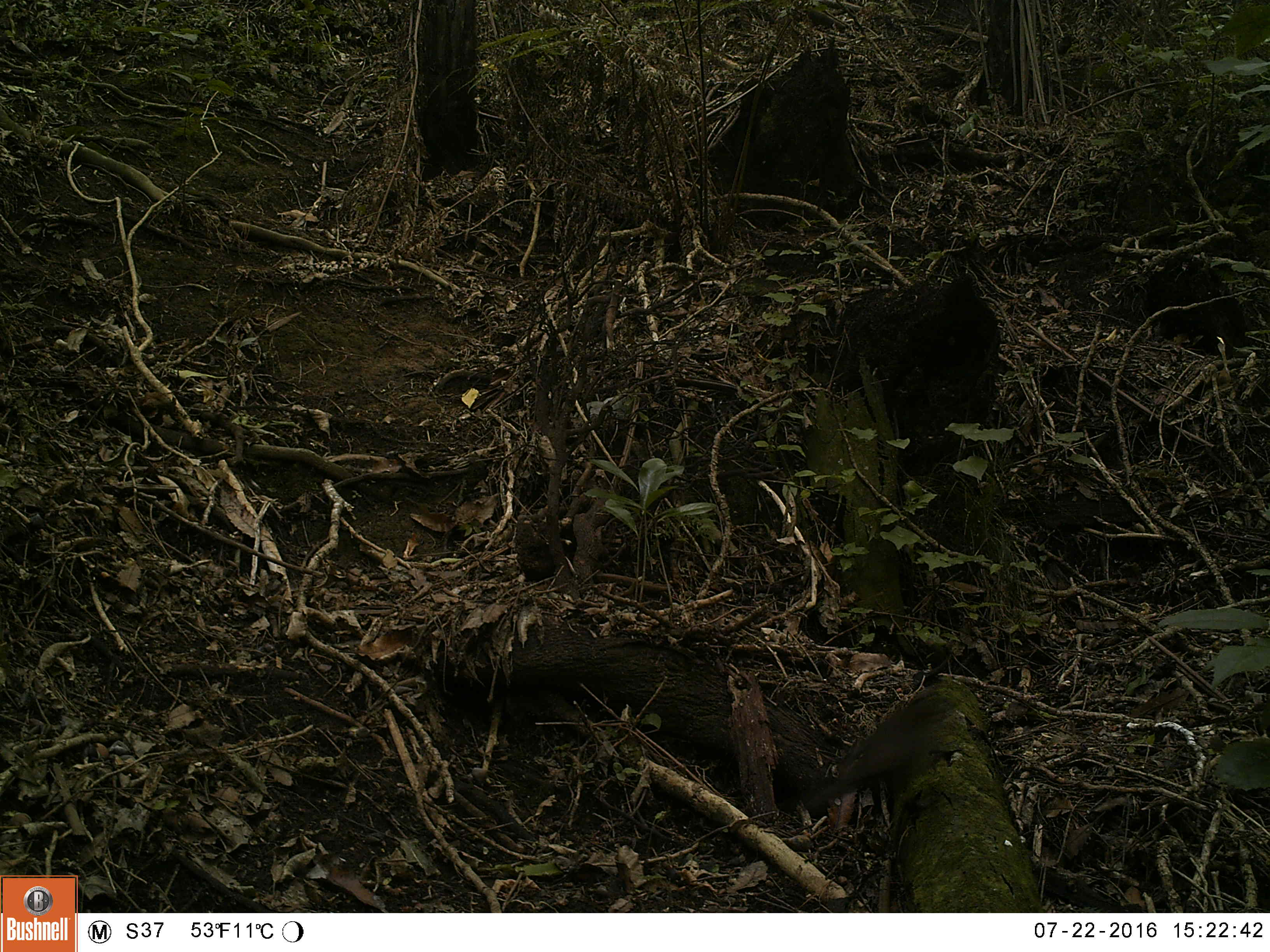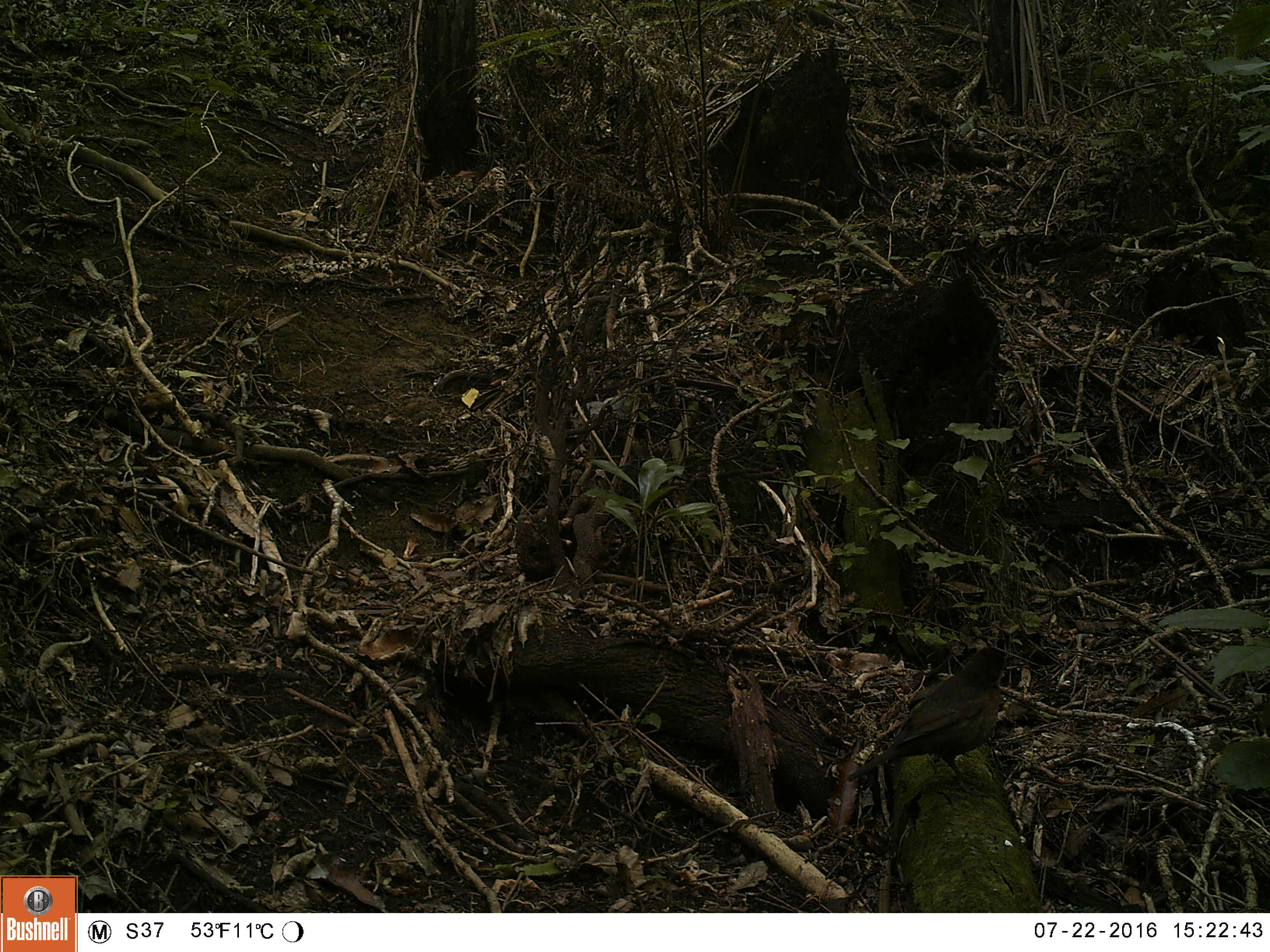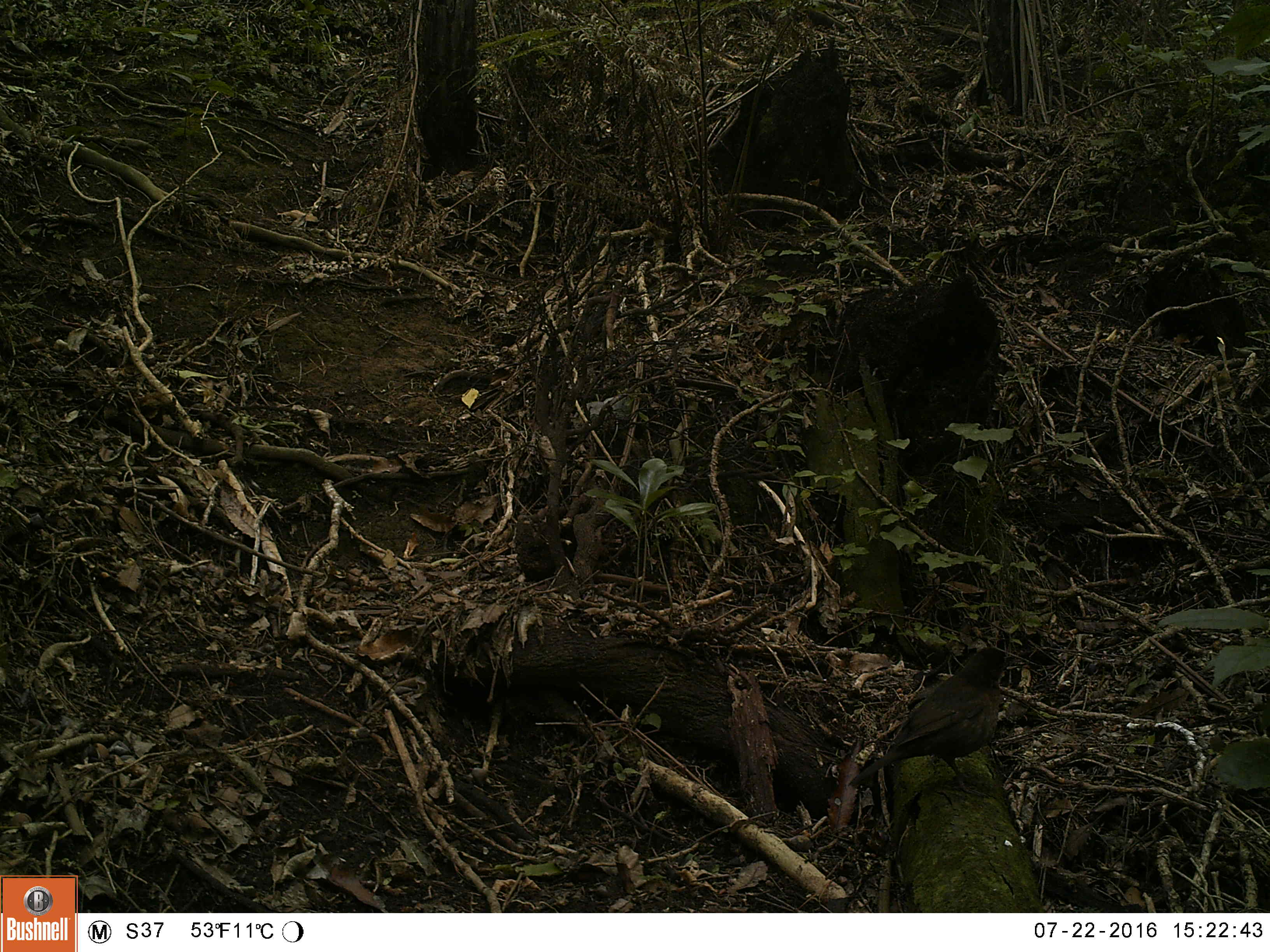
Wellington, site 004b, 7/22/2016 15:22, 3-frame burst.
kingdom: Animalia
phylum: Chordata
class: Aves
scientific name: Aves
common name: bird